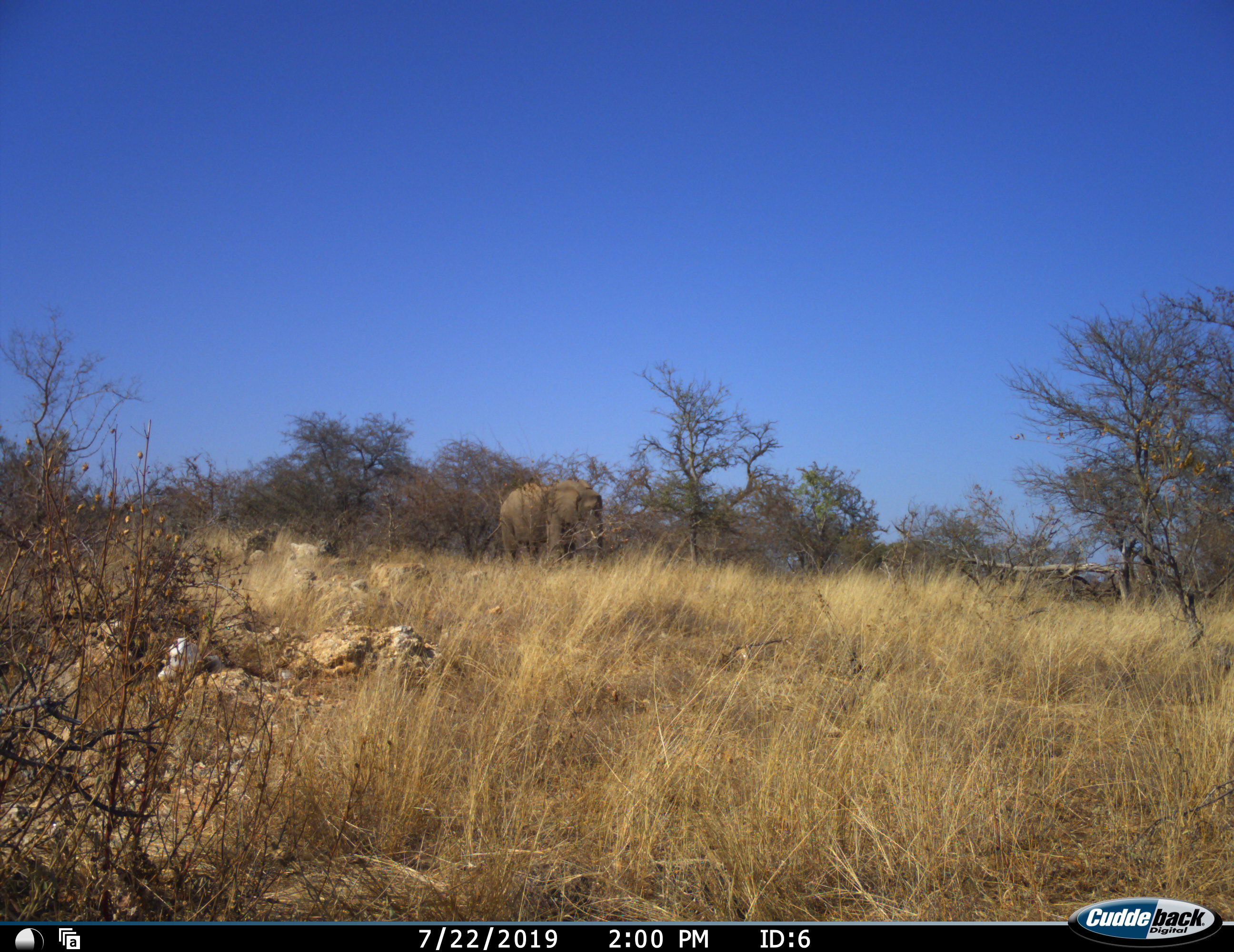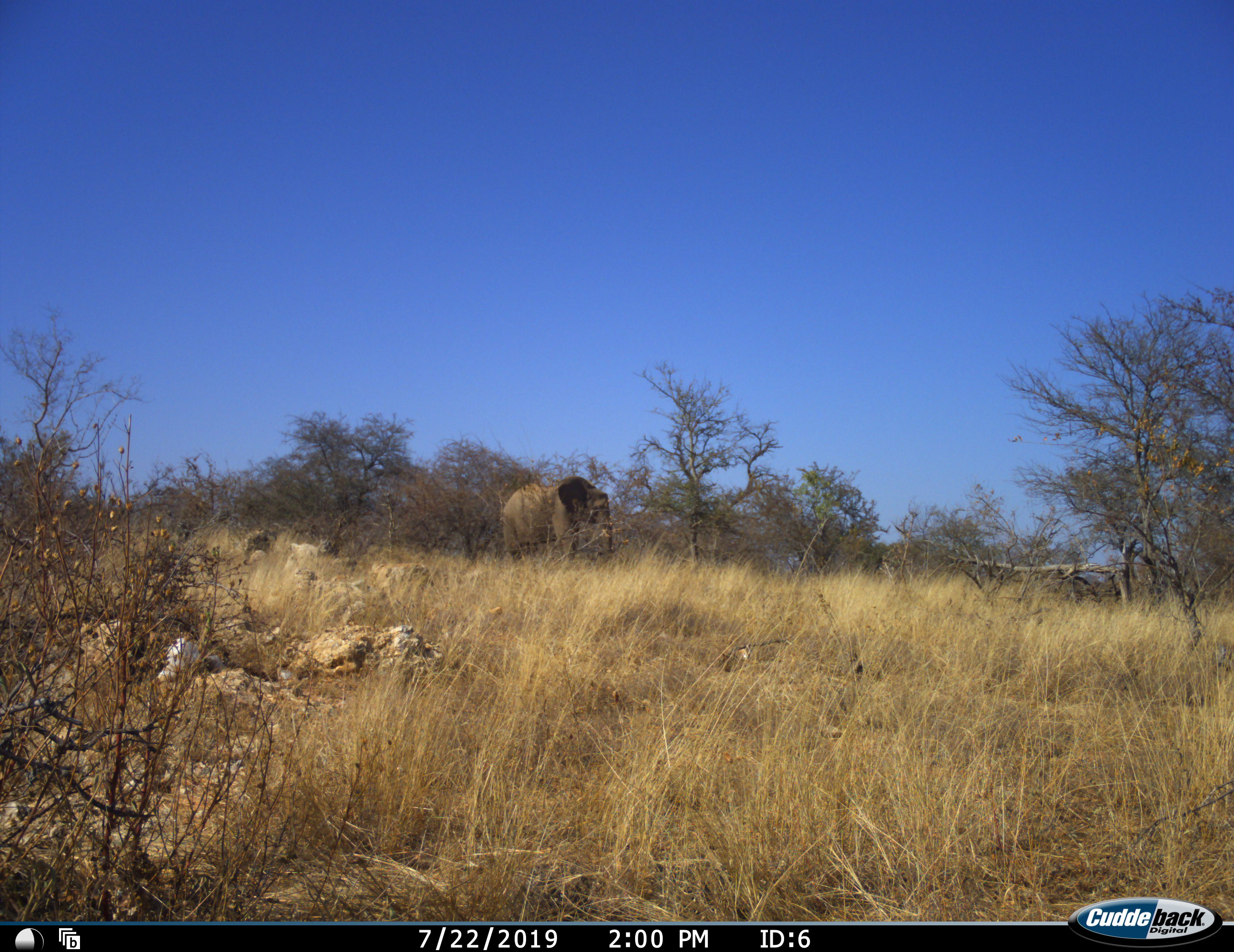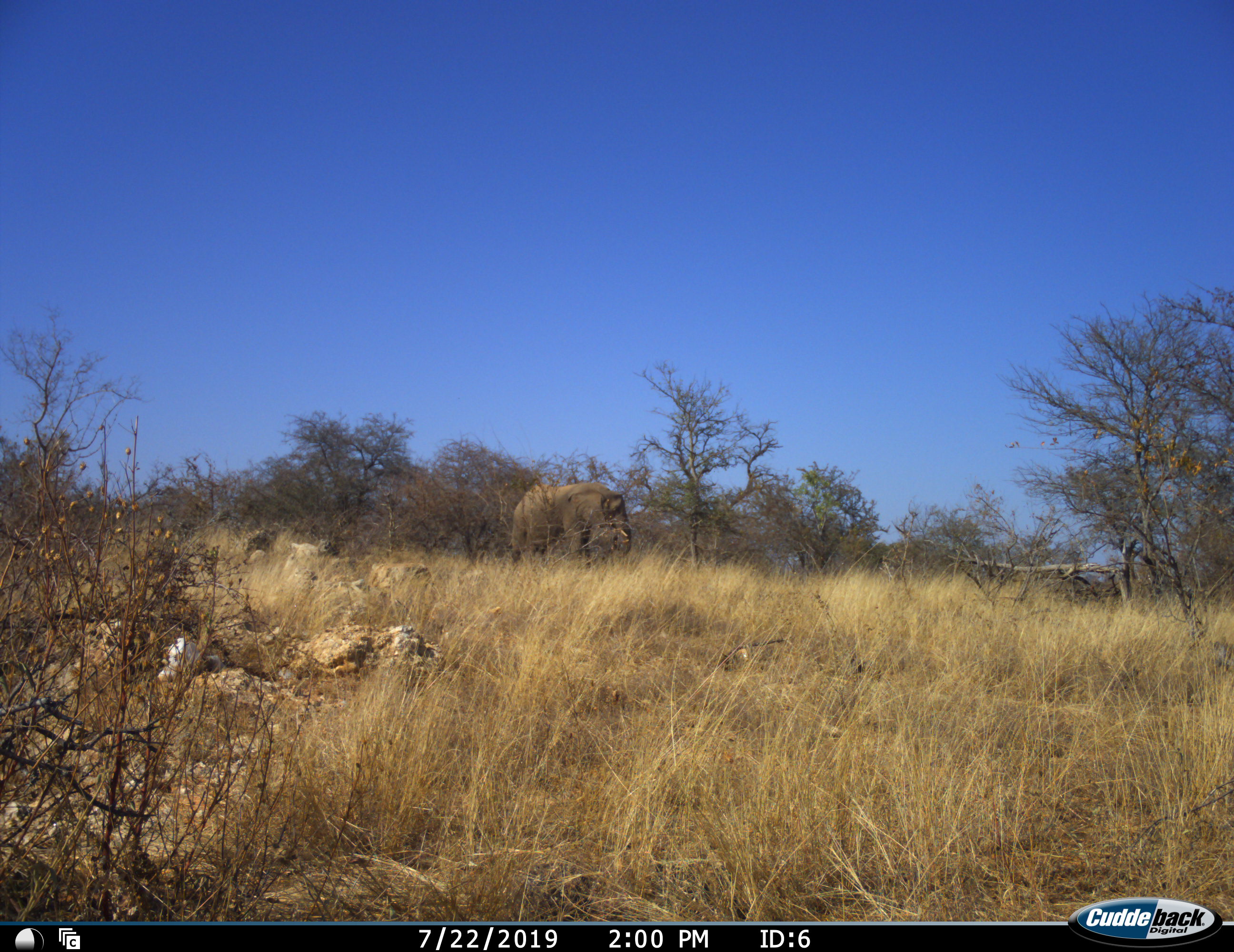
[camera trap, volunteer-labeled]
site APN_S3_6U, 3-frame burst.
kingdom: Animalia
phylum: Chordata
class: Mammalia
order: Proboscidea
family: Elephantidae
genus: Loxodonta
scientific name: Loxodonta africana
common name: african bush elephant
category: elephant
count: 1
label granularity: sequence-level